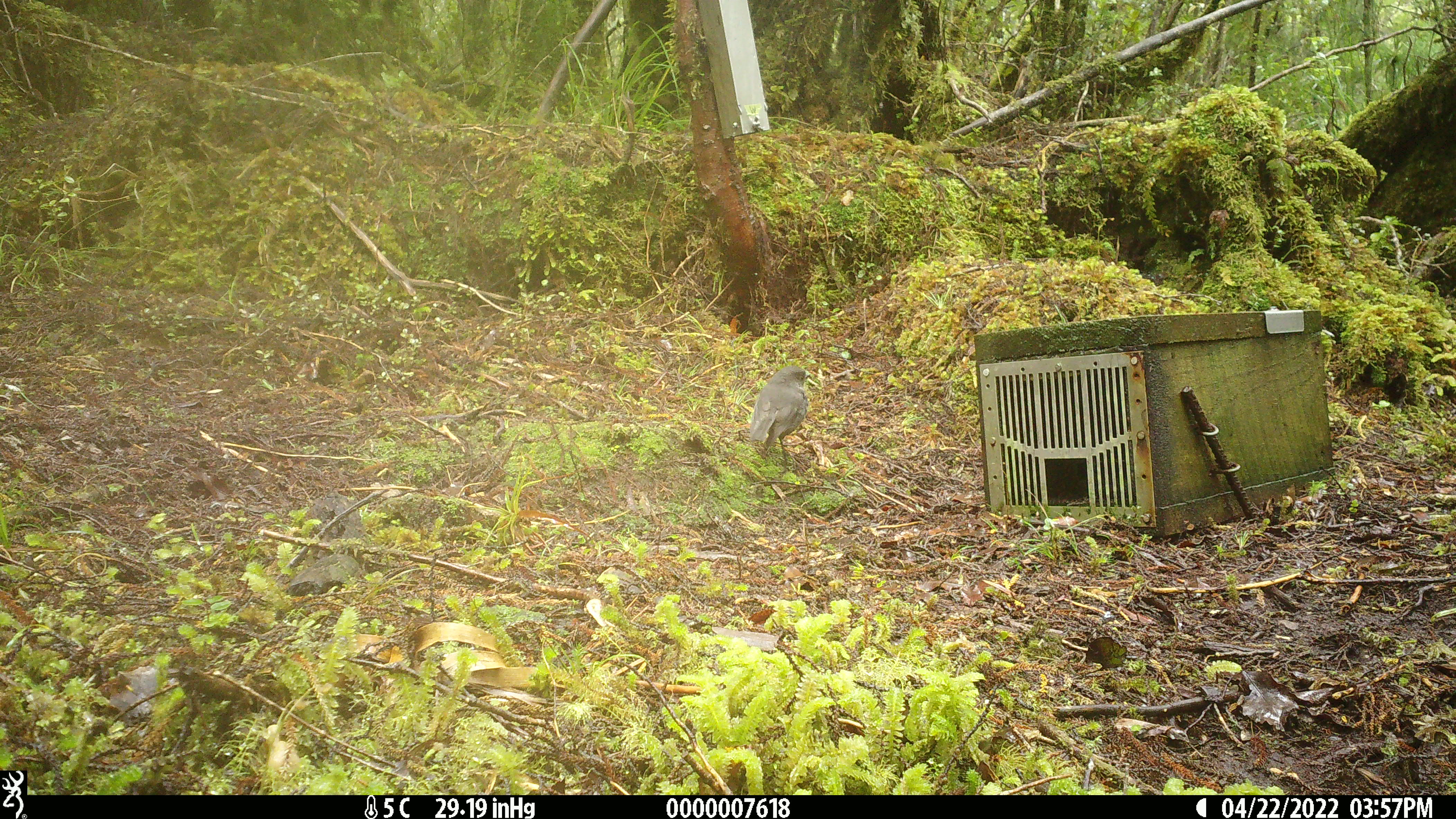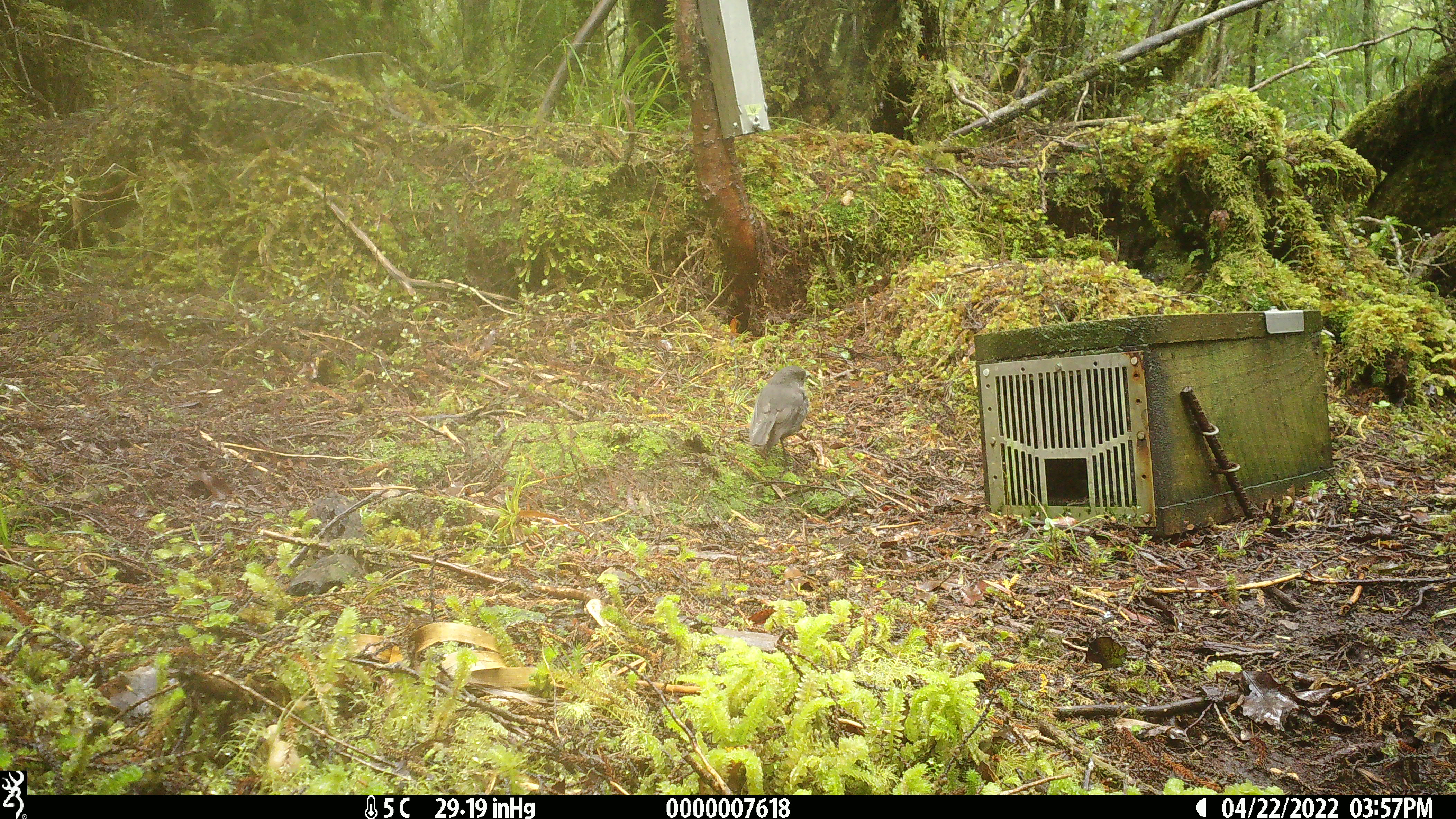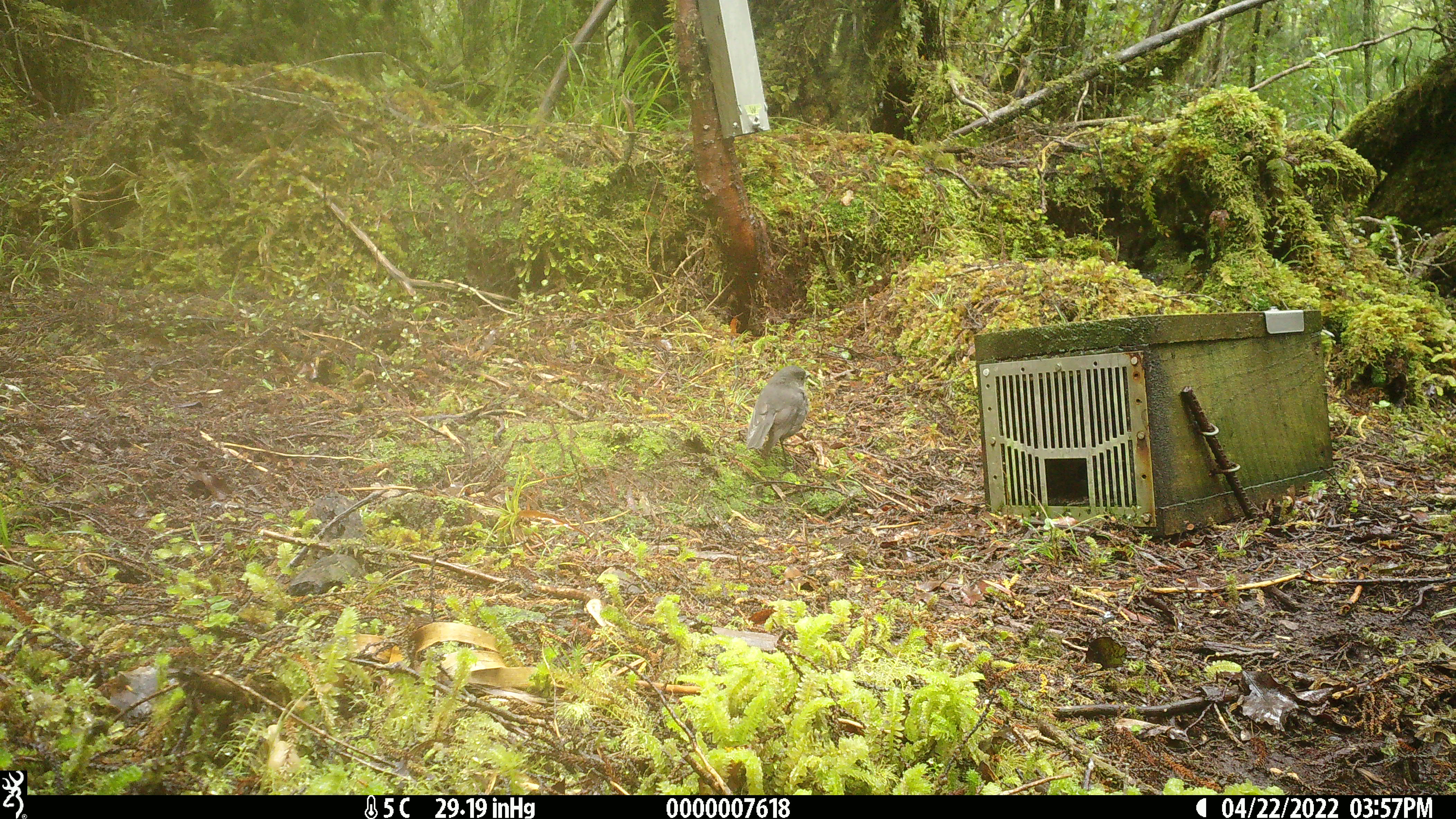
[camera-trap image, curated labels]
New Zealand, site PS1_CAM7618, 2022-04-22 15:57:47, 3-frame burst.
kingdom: Animalia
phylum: Chordata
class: Aves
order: Passeriformes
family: Petroicidae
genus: Petroica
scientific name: Petroica australis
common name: new zealand robin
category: robin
Robin (new zealand robin) (Petroica australis).